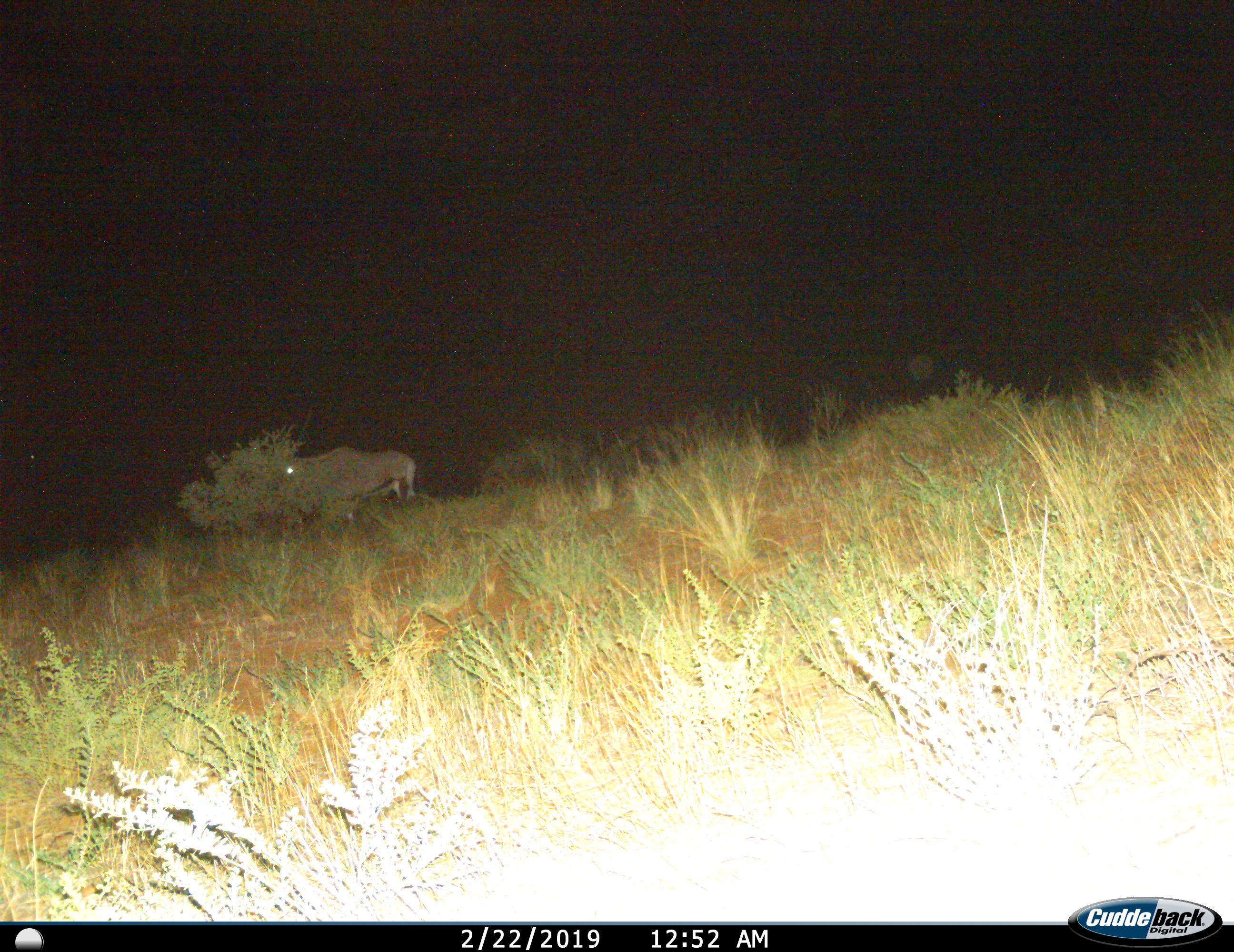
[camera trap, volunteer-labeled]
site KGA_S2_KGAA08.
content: unidentified animal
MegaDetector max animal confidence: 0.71